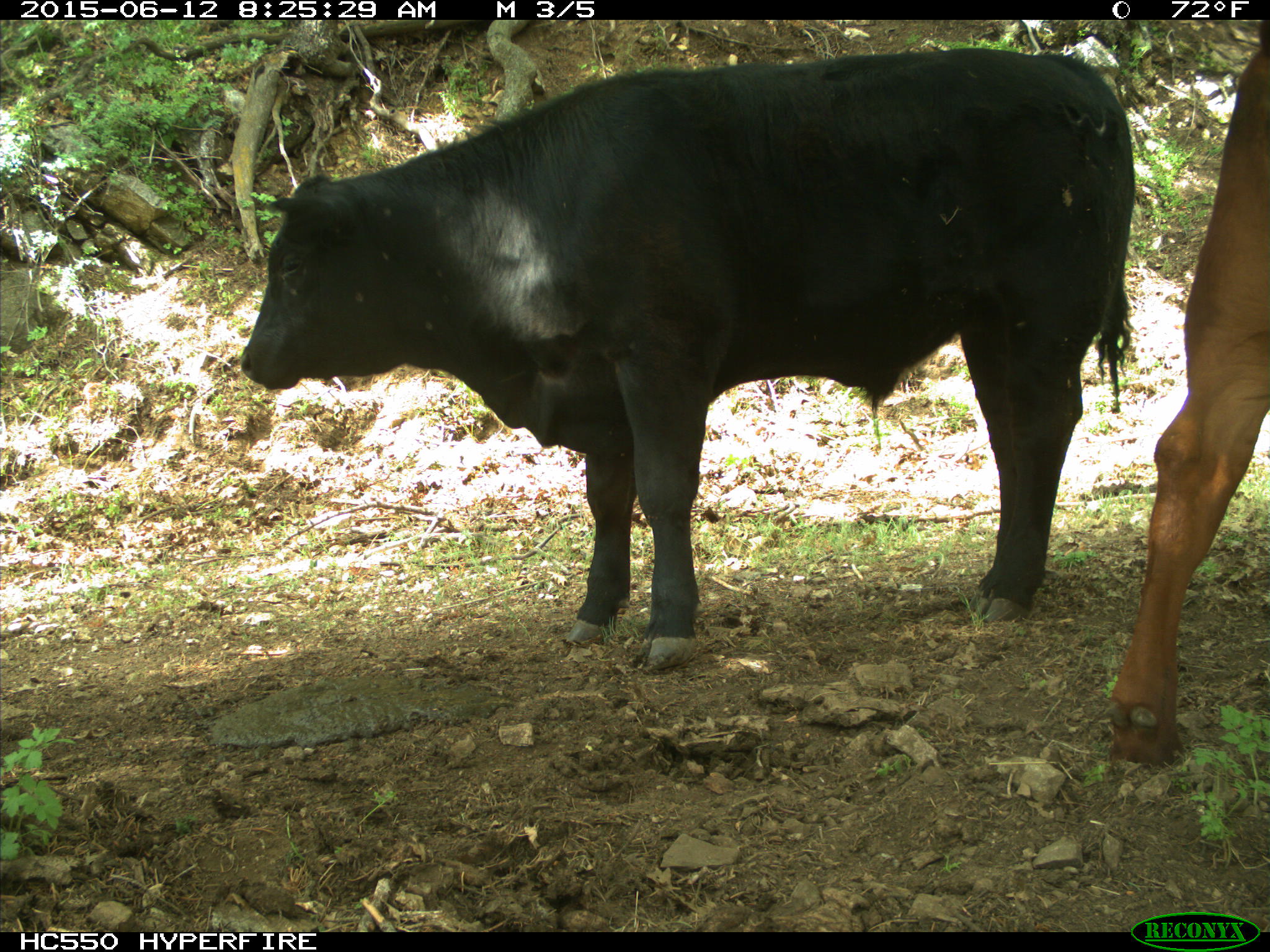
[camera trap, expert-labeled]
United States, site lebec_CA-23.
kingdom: Animalia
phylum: Chordata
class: Mammalia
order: Artiodactyla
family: Bovidae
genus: Bos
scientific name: Bos taurus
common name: domestic cow